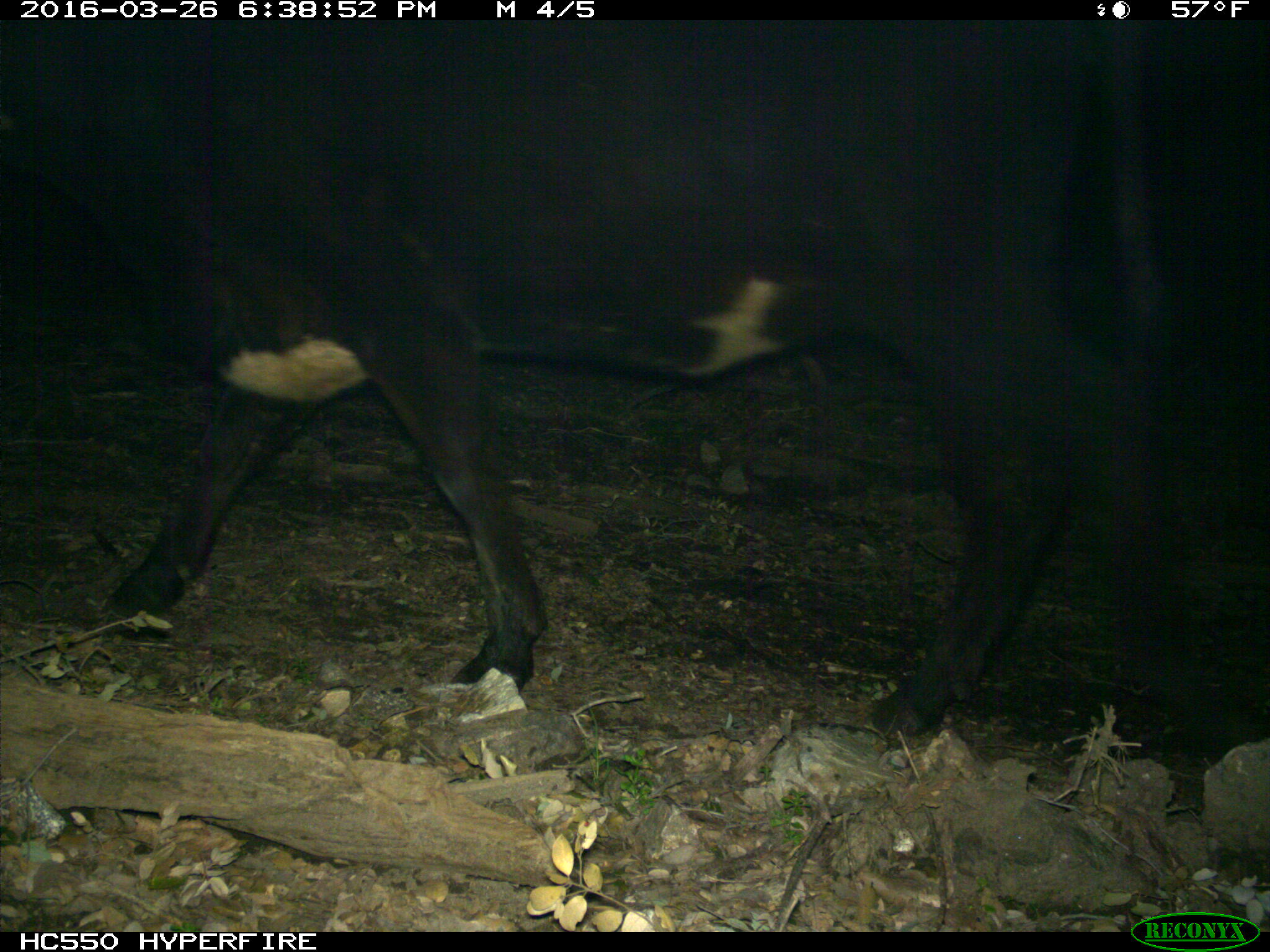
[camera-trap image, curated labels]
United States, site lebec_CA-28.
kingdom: Animalia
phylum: Chordata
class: Mammalia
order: Artiodactyla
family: Bovidae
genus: Bos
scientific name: Bos taurus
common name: domestic cow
Bos taurus (domestic cow).